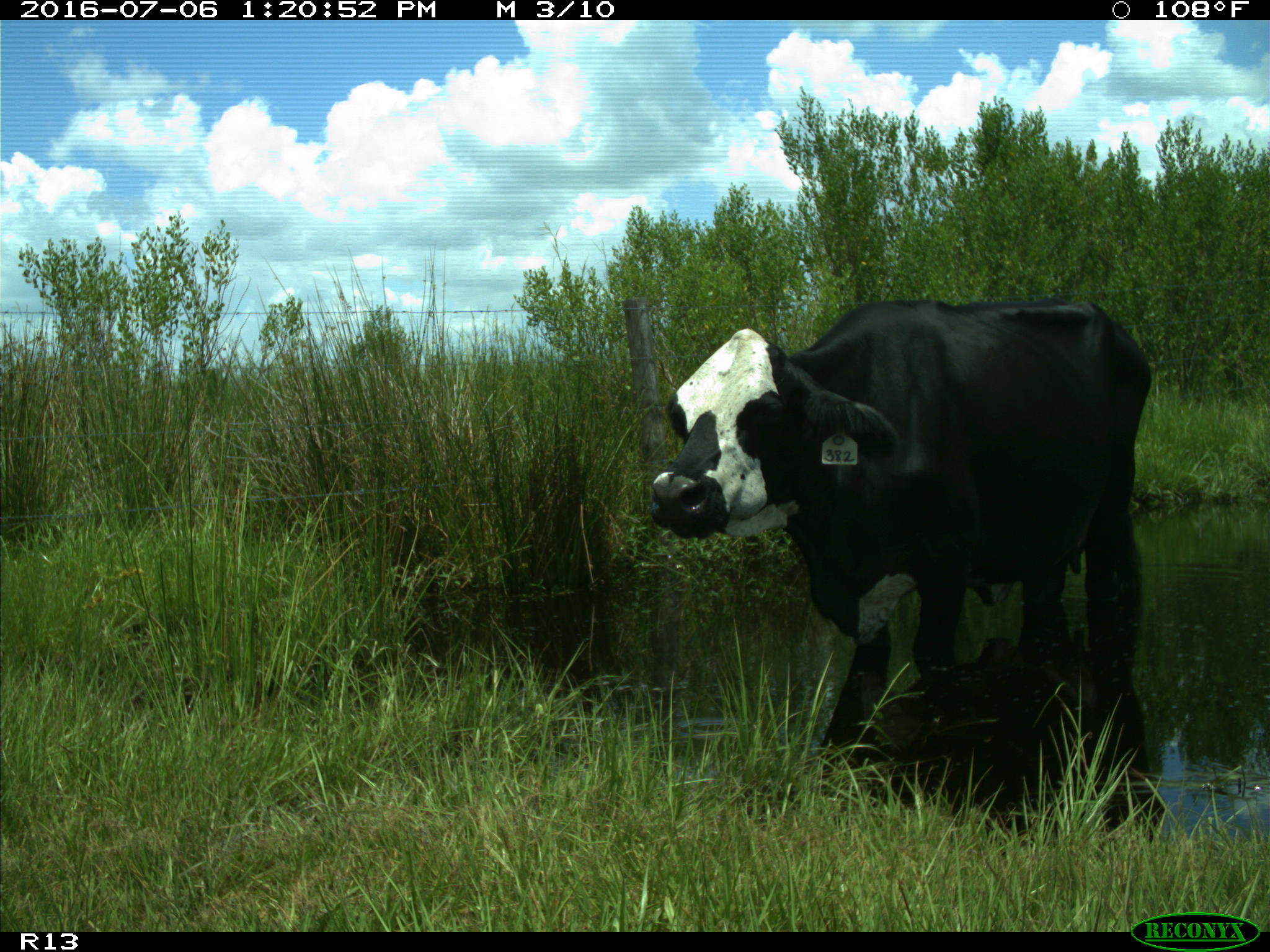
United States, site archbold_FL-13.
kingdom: Animalia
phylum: Chordata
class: Mammalia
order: Artiodactyla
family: Bovidae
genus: Bos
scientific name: Bos taurus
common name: domestic cow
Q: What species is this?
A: Bos taurus (domestic cow).